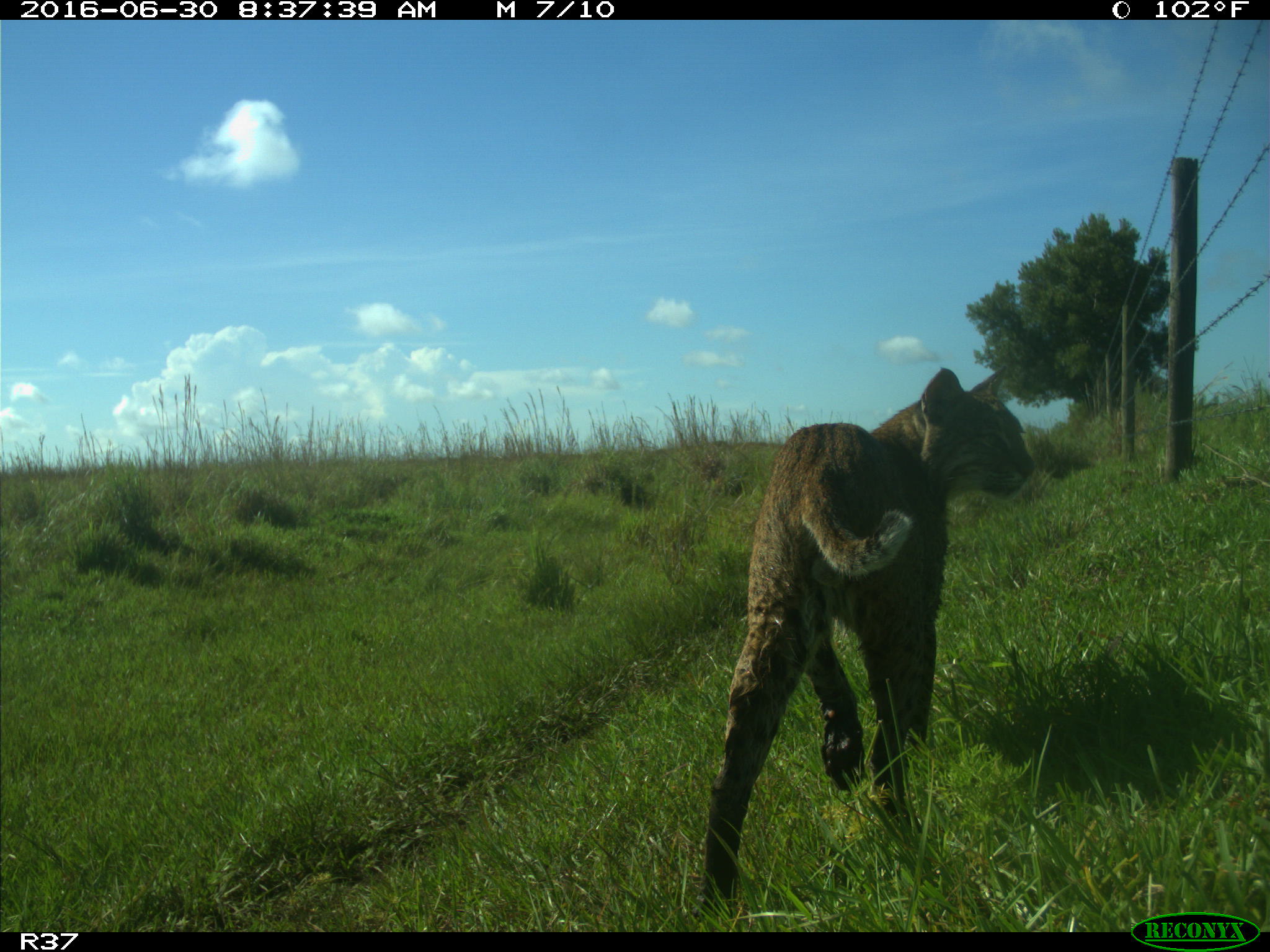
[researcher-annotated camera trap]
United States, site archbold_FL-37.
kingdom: Animalia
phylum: Chordata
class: Mammalia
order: Carnivora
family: Felidae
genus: Lynx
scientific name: Lynx rufus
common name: bobcat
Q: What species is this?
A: Lynx rufus (bobcat).